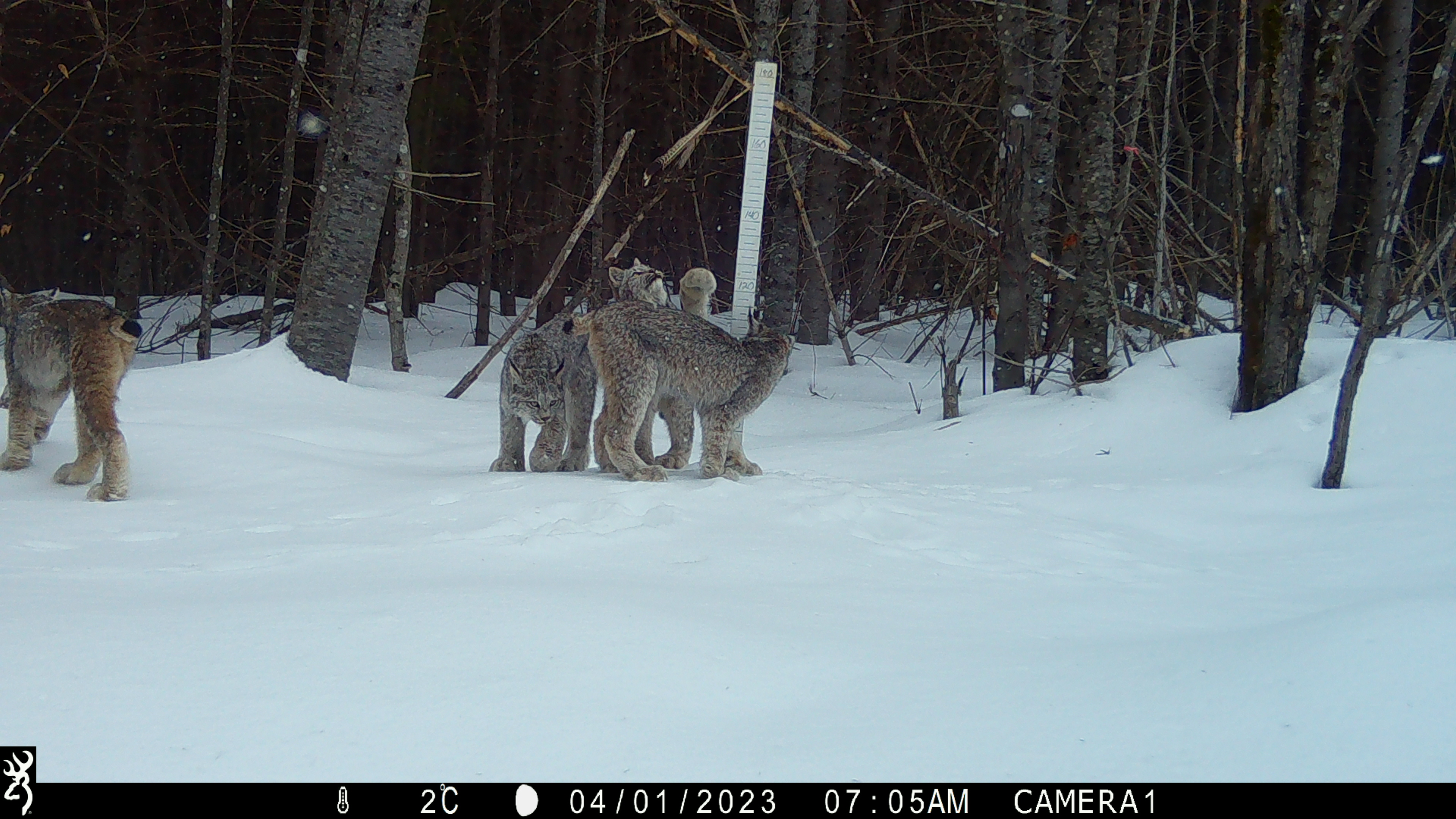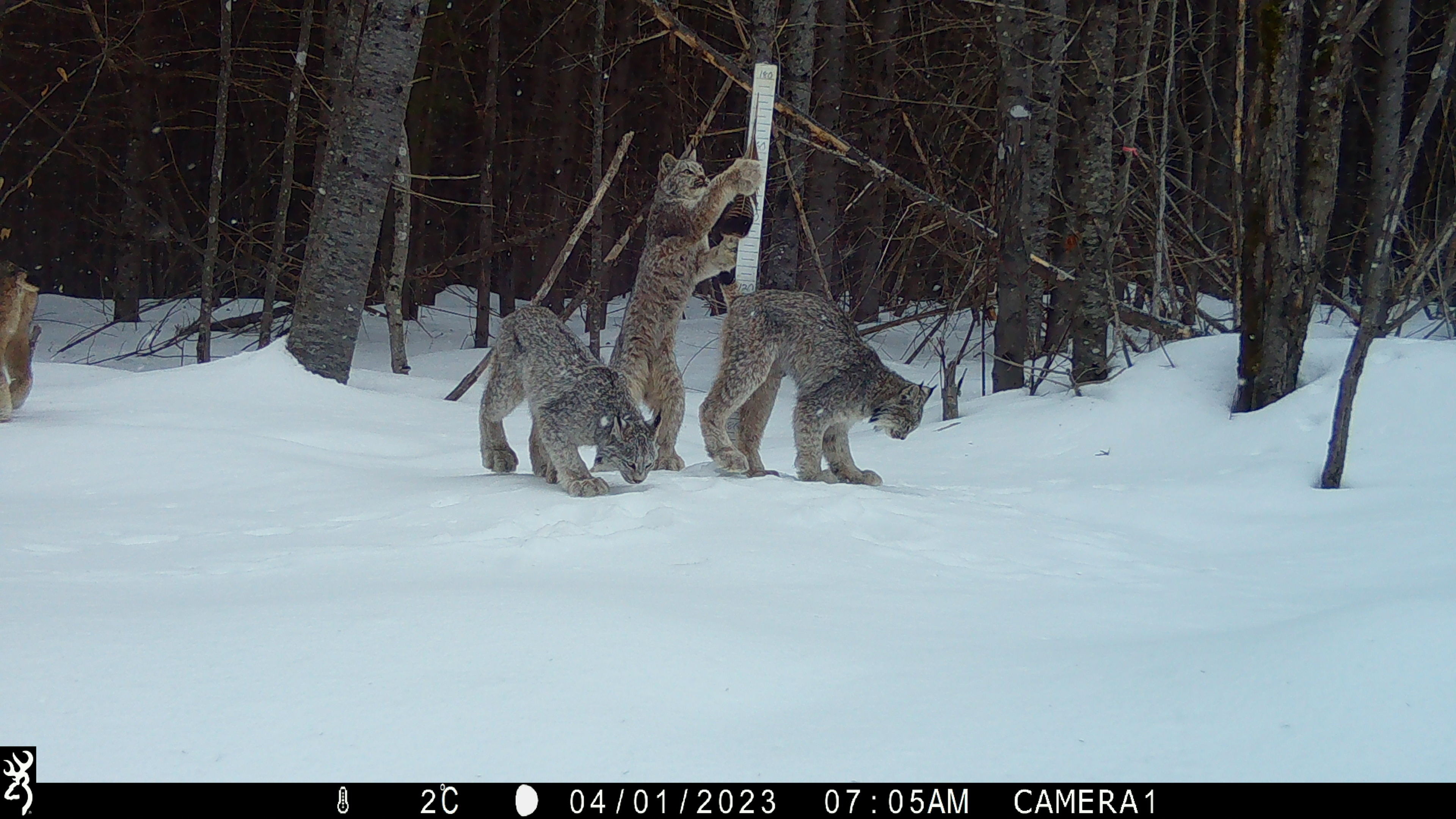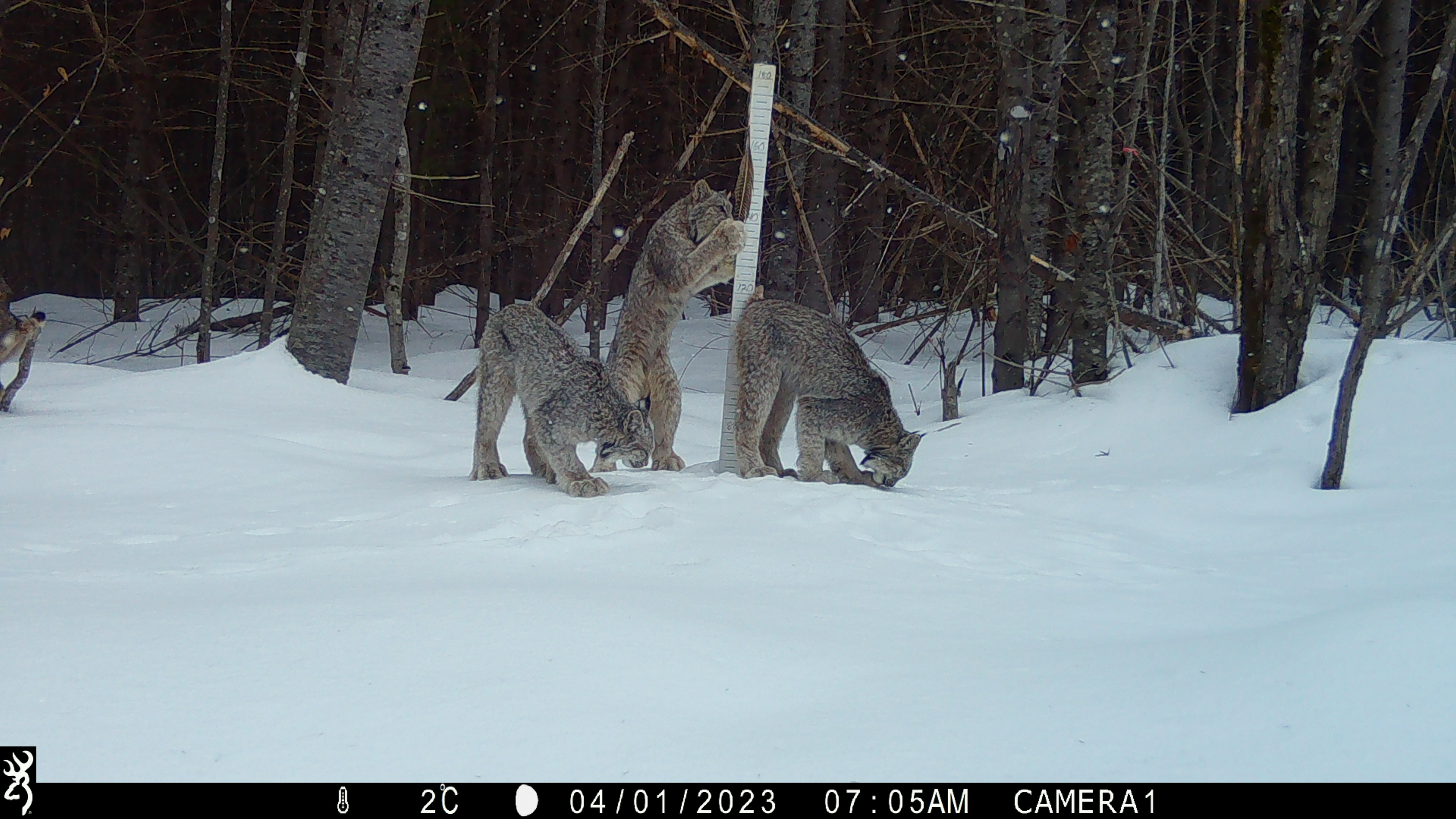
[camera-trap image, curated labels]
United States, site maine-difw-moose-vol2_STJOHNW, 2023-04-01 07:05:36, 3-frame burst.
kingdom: Animalia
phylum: Chordata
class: Mammalia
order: Carnivora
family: Felidae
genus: Lynx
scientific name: Lynx canadensis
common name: canada lynx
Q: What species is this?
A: Canada lynx (Lynx canadensis).